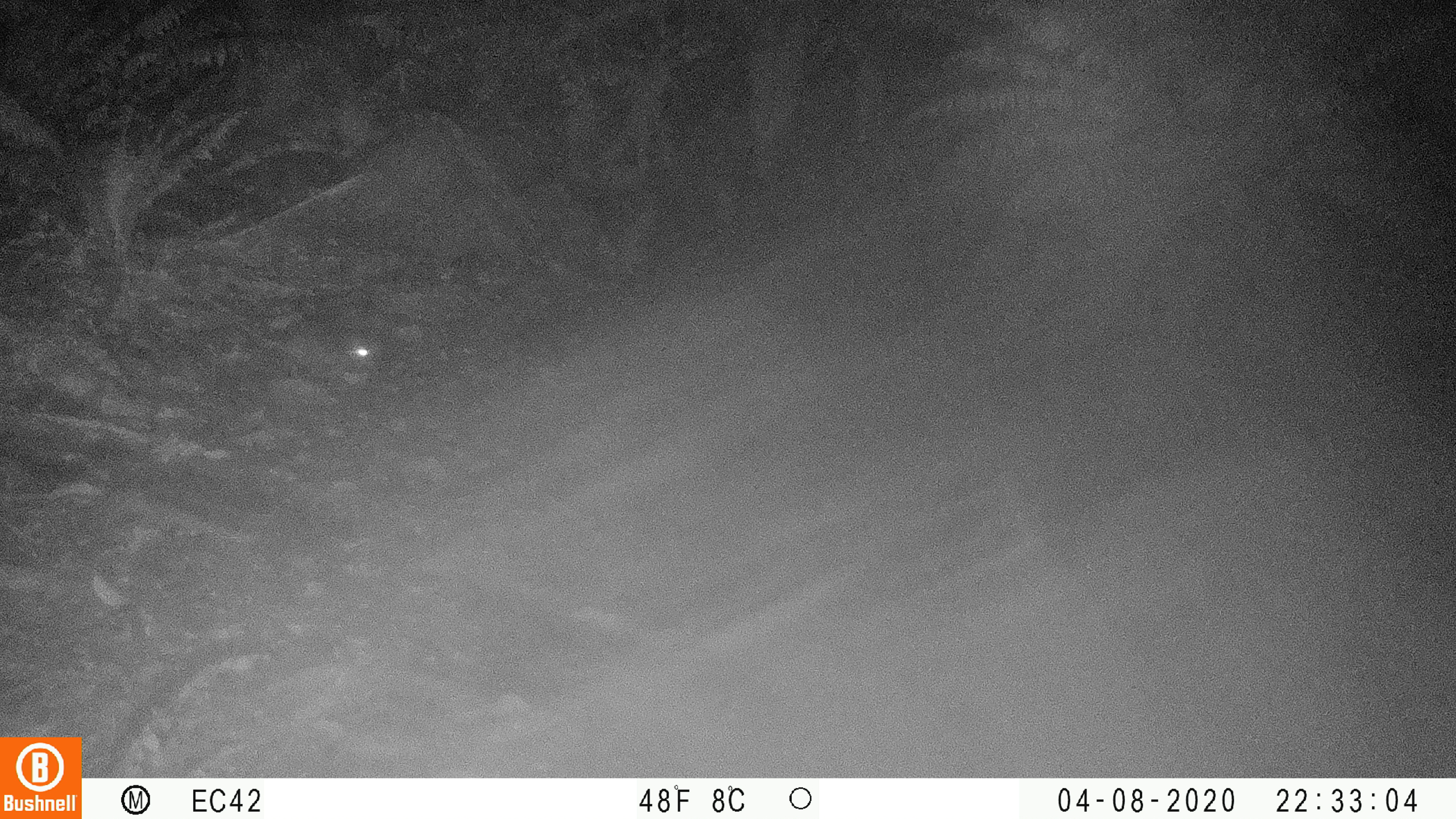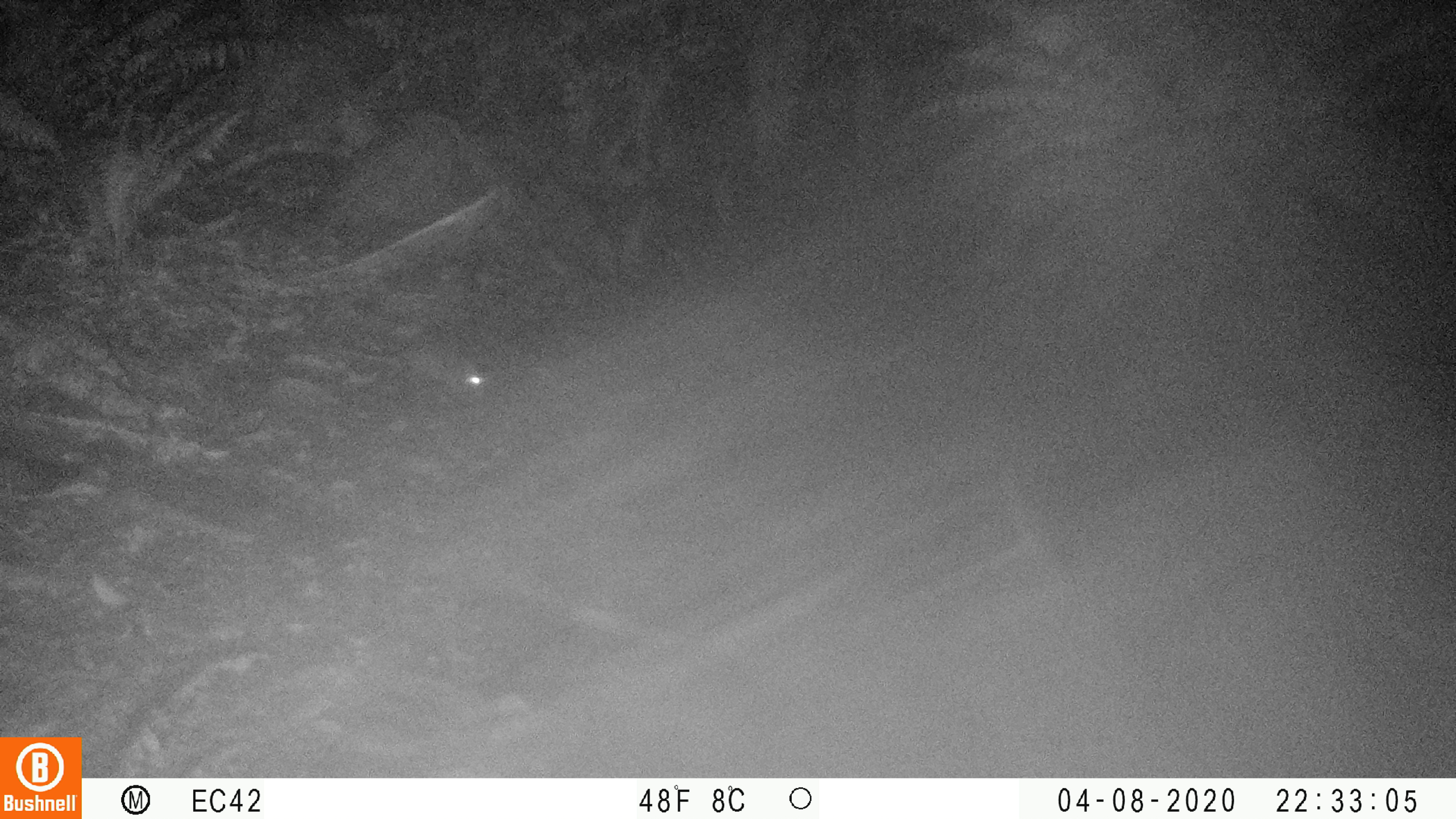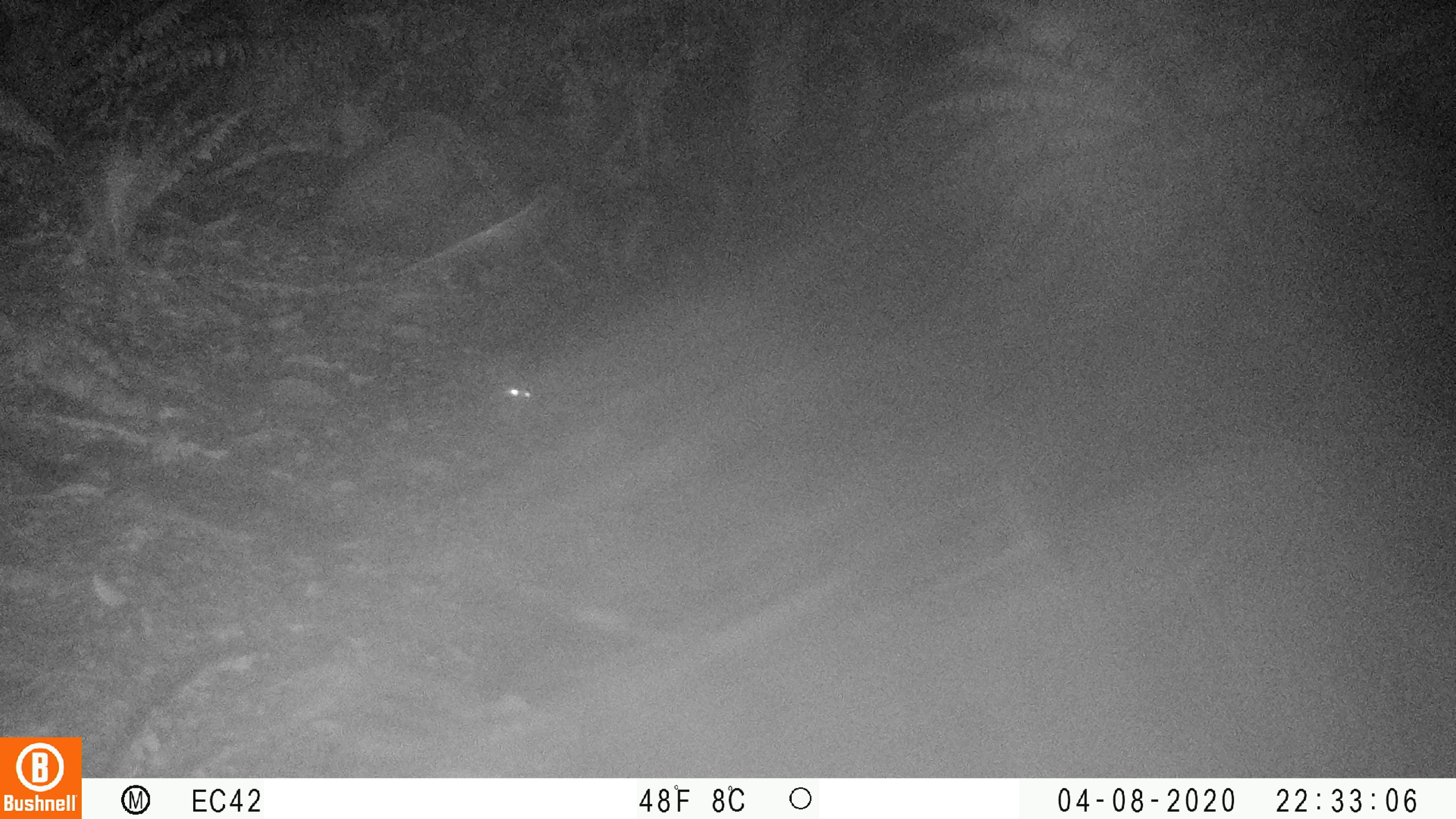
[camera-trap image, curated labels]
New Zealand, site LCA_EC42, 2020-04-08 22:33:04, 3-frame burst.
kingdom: Animalia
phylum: Chordata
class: Mammalia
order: Rodentia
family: Muridae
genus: Rattus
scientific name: Rattus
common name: rat